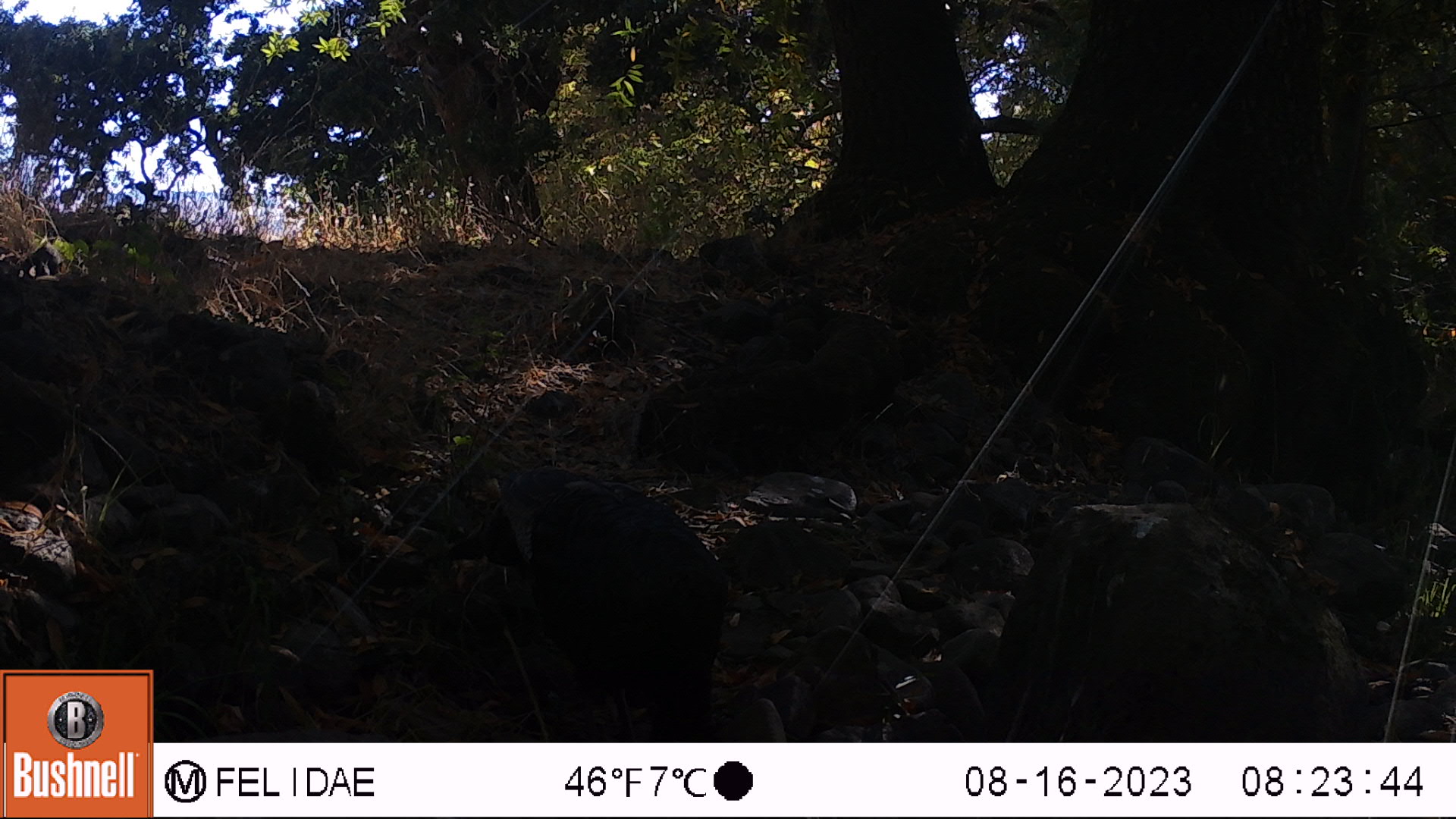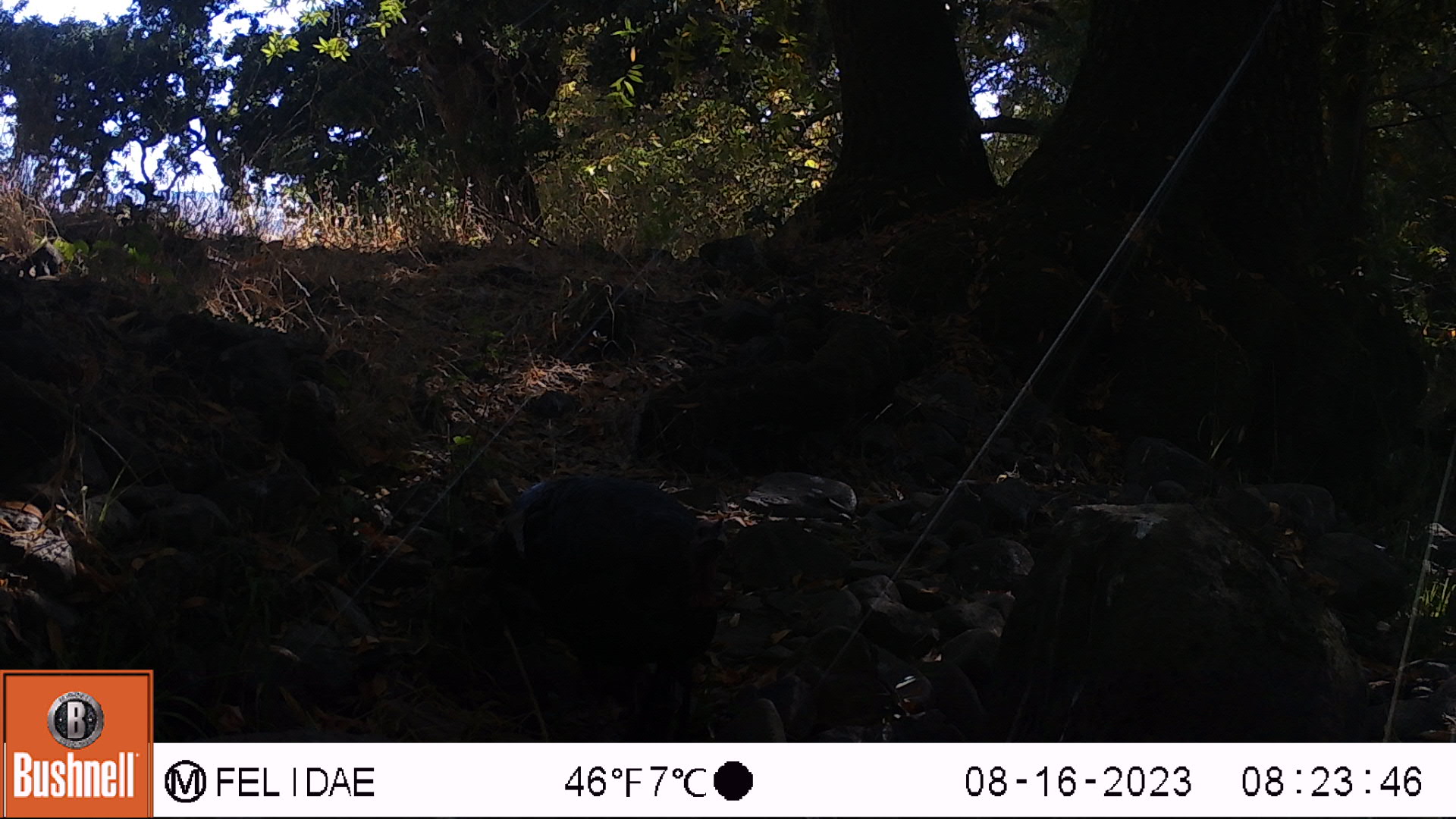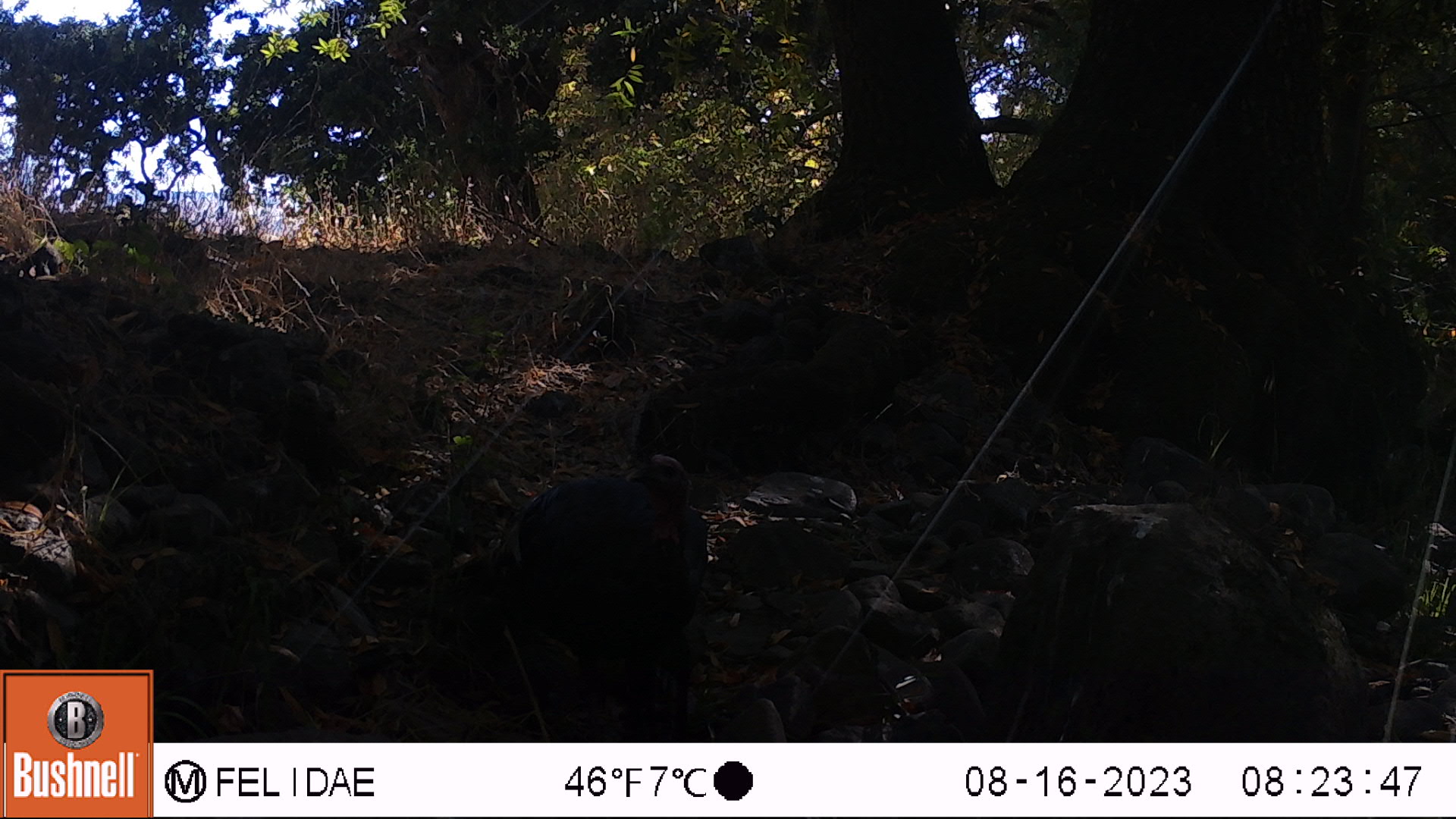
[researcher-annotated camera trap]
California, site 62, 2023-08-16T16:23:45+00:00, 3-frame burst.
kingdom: Animalia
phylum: Chordata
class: Aves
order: Galliformes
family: Phasianidae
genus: Meleagris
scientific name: Meleagris gallopavo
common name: turkey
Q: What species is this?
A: Turkey (Meleagris gallopavo).